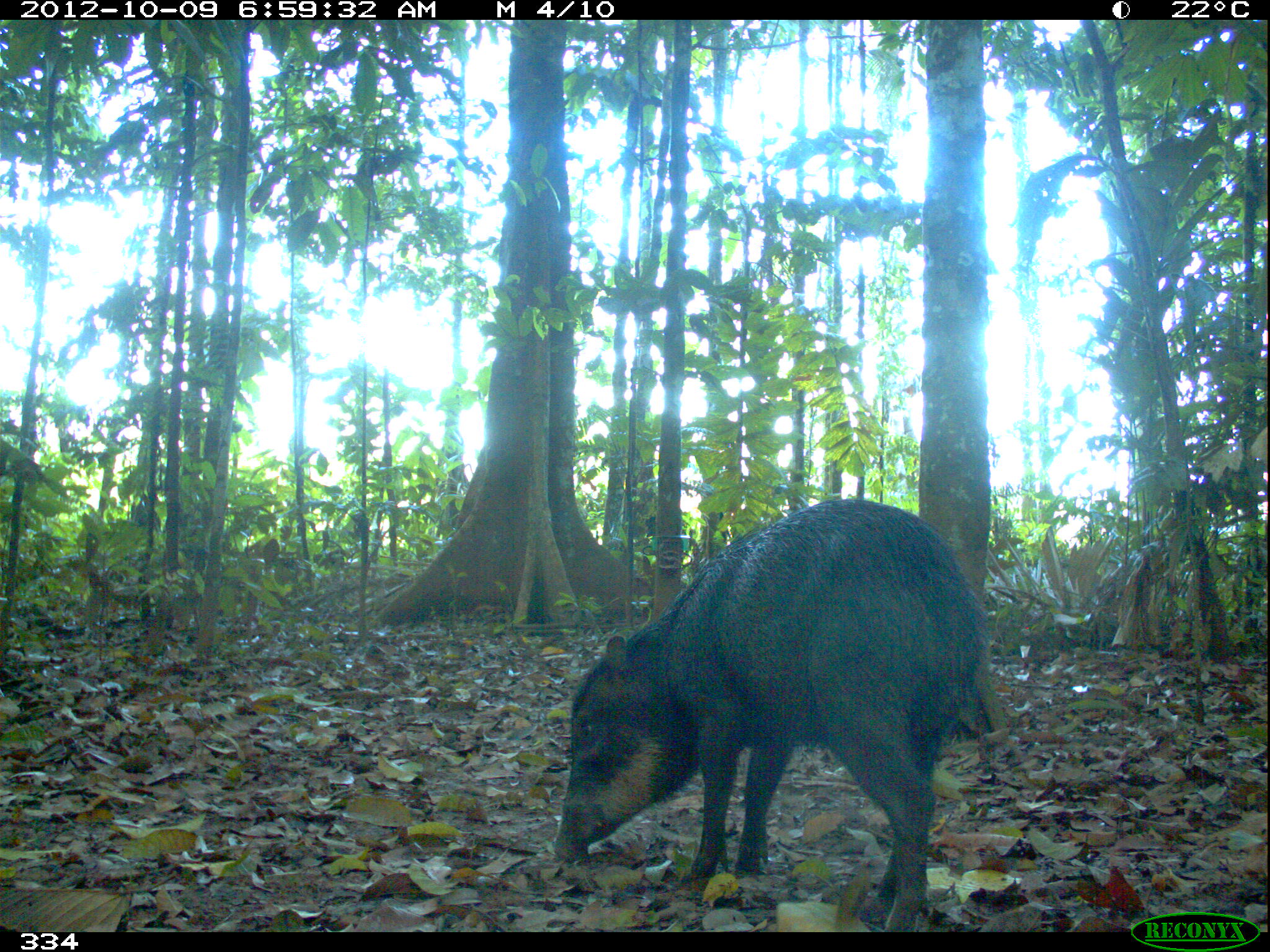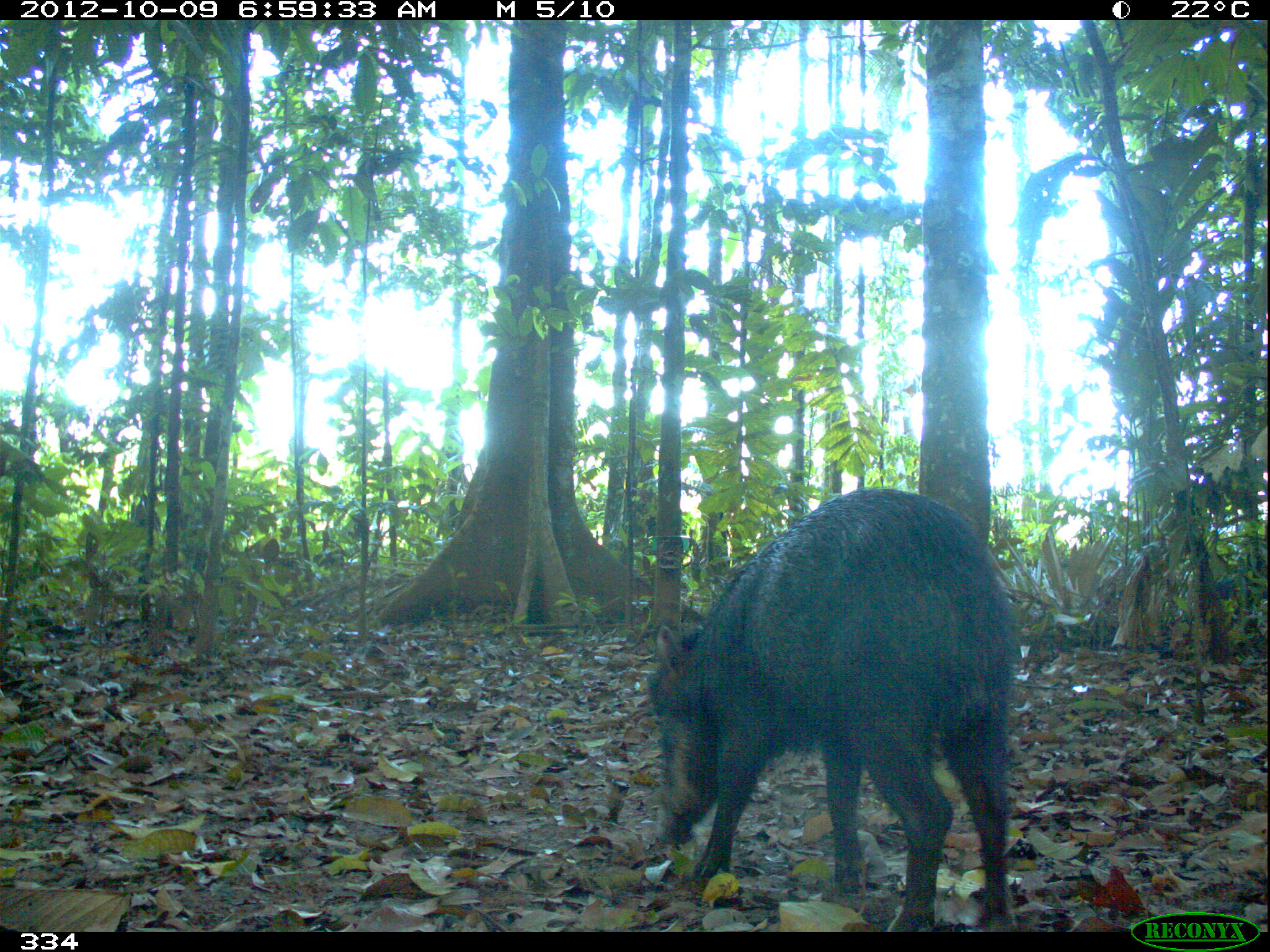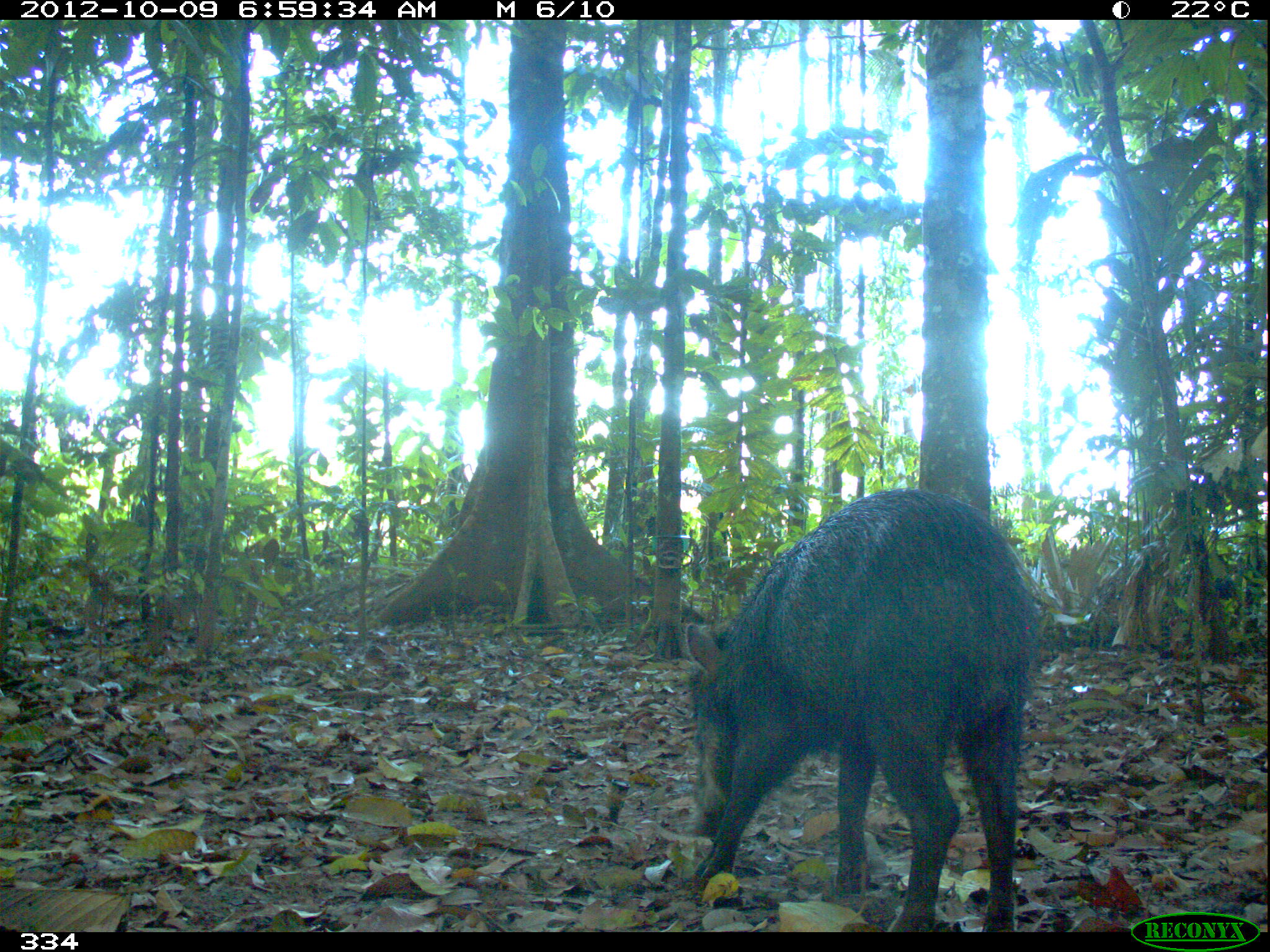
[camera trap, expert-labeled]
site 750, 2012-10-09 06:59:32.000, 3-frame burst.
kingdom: Animalia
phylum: Chordata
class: Mammalia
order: Artiodactyla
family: Tayassuidae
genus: Tayassu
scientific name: Tayassu pecari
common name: white-lipped peccary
Tayassu pecari (white-lipped peccary).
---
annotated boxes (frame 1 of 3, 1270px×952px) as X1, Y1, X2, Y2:
tayassu pecari: 551, 498, 989, 931